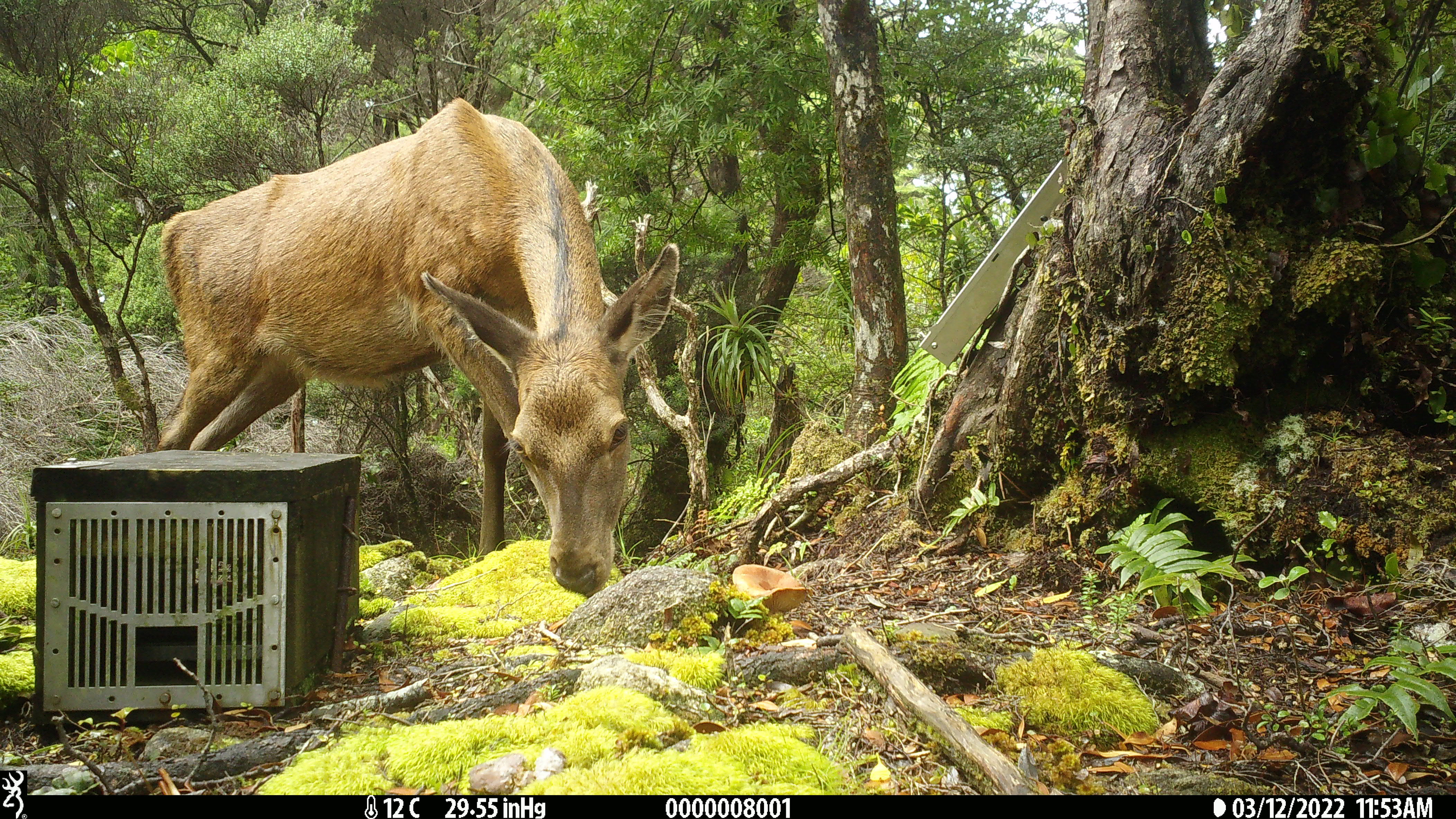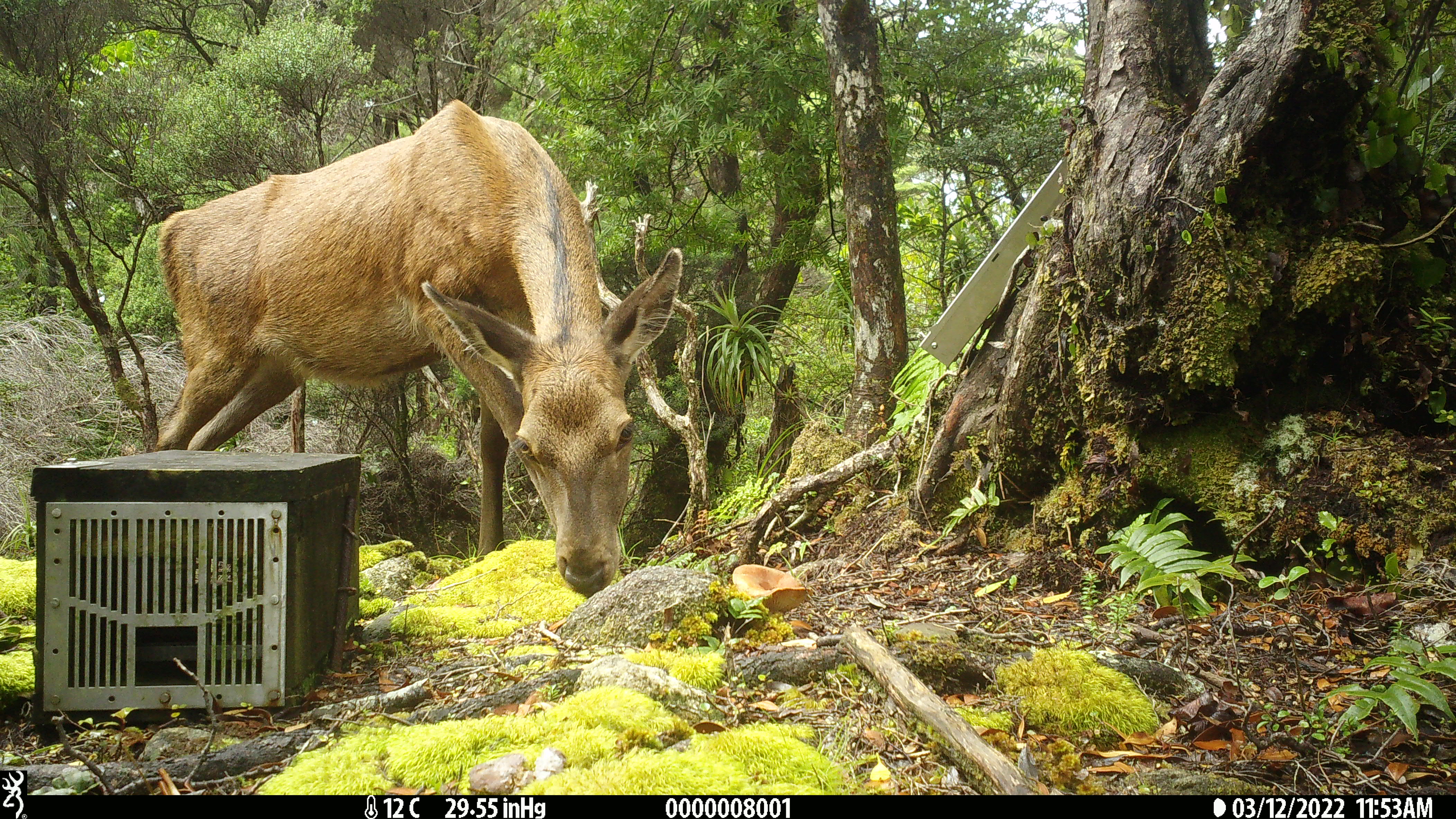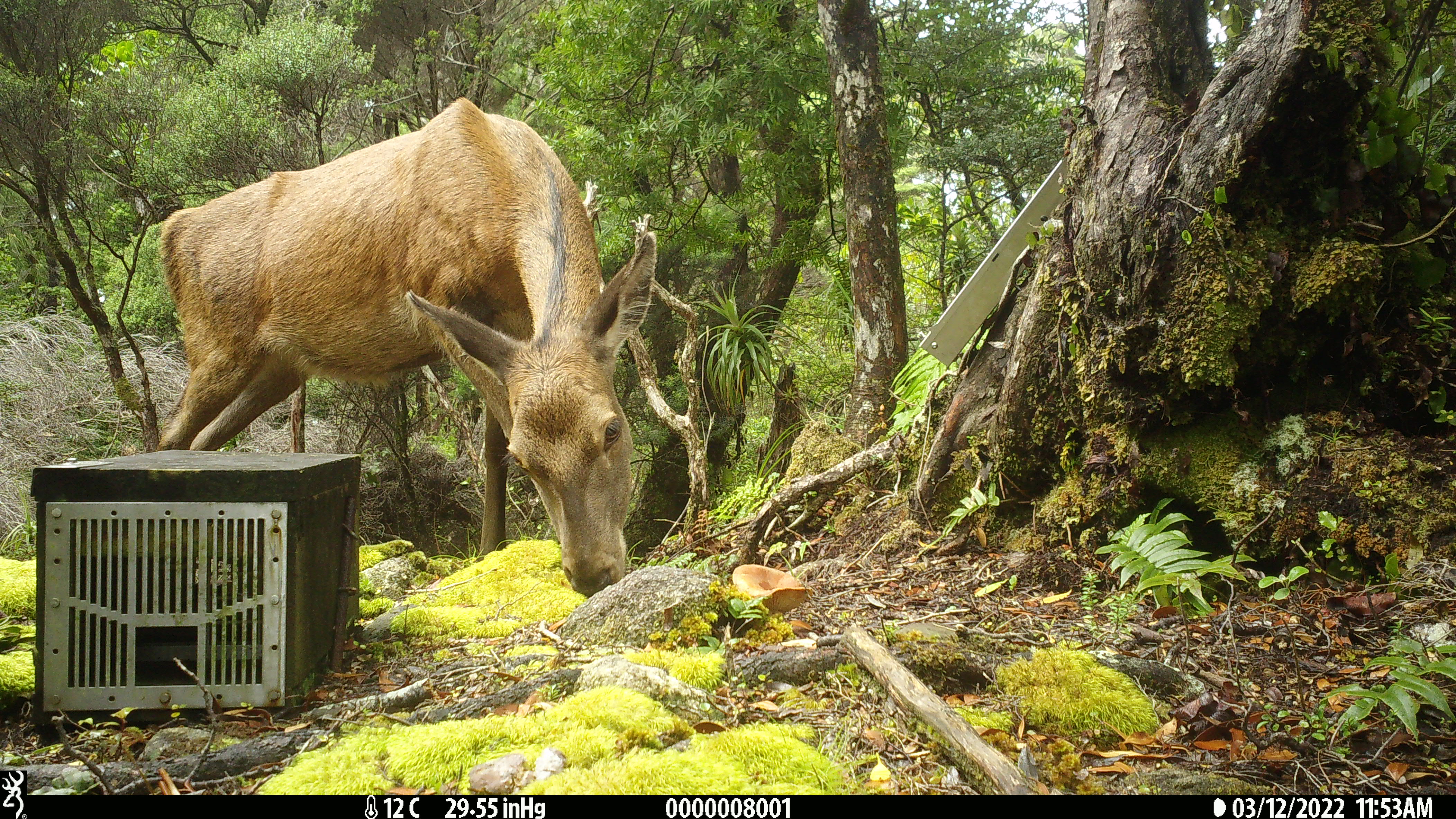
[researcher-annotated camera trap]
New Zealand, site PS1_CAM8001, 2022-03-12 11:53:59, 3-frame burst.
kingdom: Animalia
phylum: Chordata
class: Mammalia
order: Artiodactyla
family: Cervidae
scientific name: Cervidae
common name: deer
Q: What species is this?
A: Deer (Cervidae).